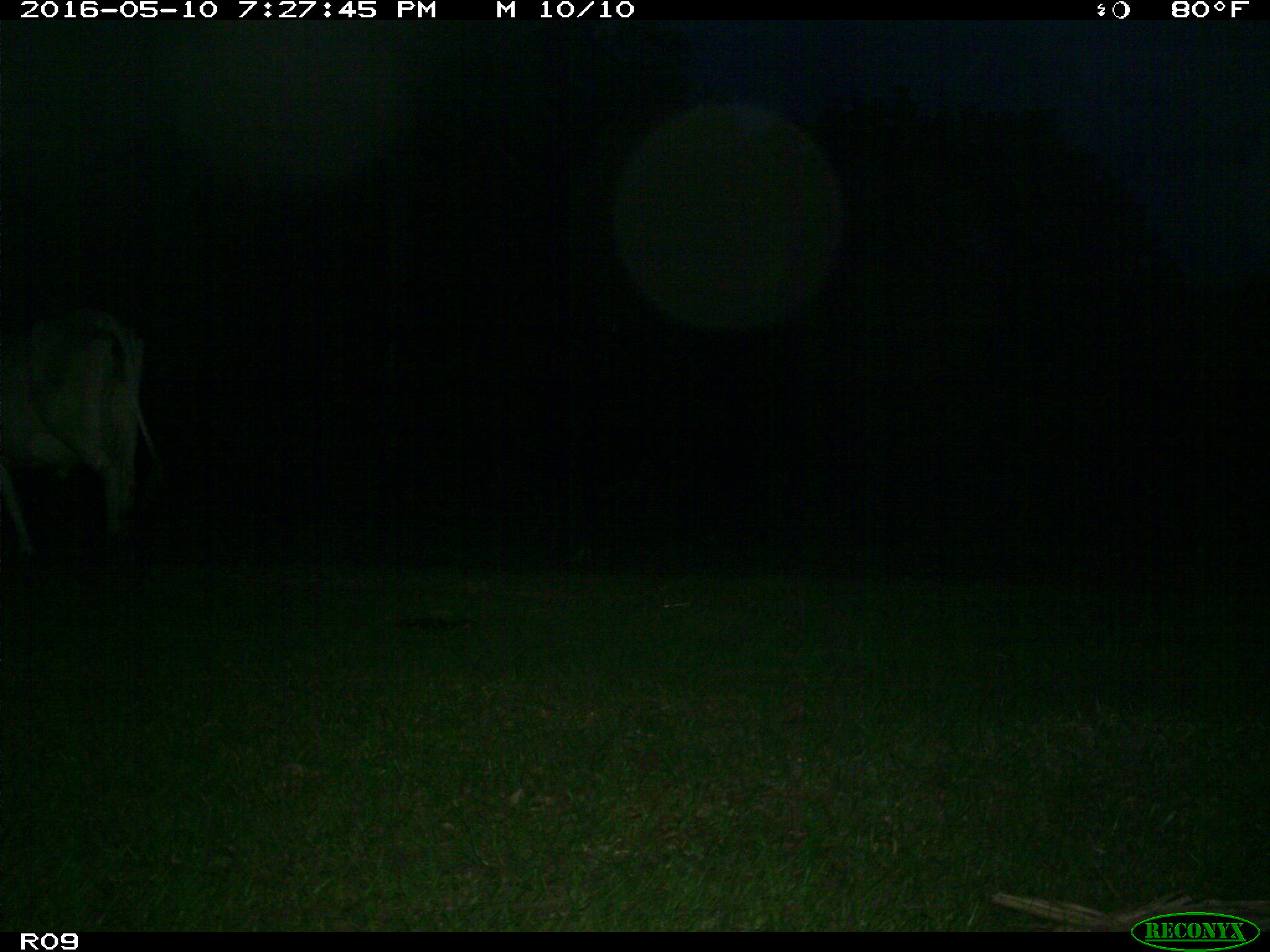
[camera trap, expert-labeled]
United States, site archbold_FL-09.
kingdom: Animalia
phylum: Chordata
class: Mammalia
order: Artiodactyla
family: Bovidae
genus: Bos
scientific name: Bos taurus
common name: domestic cow